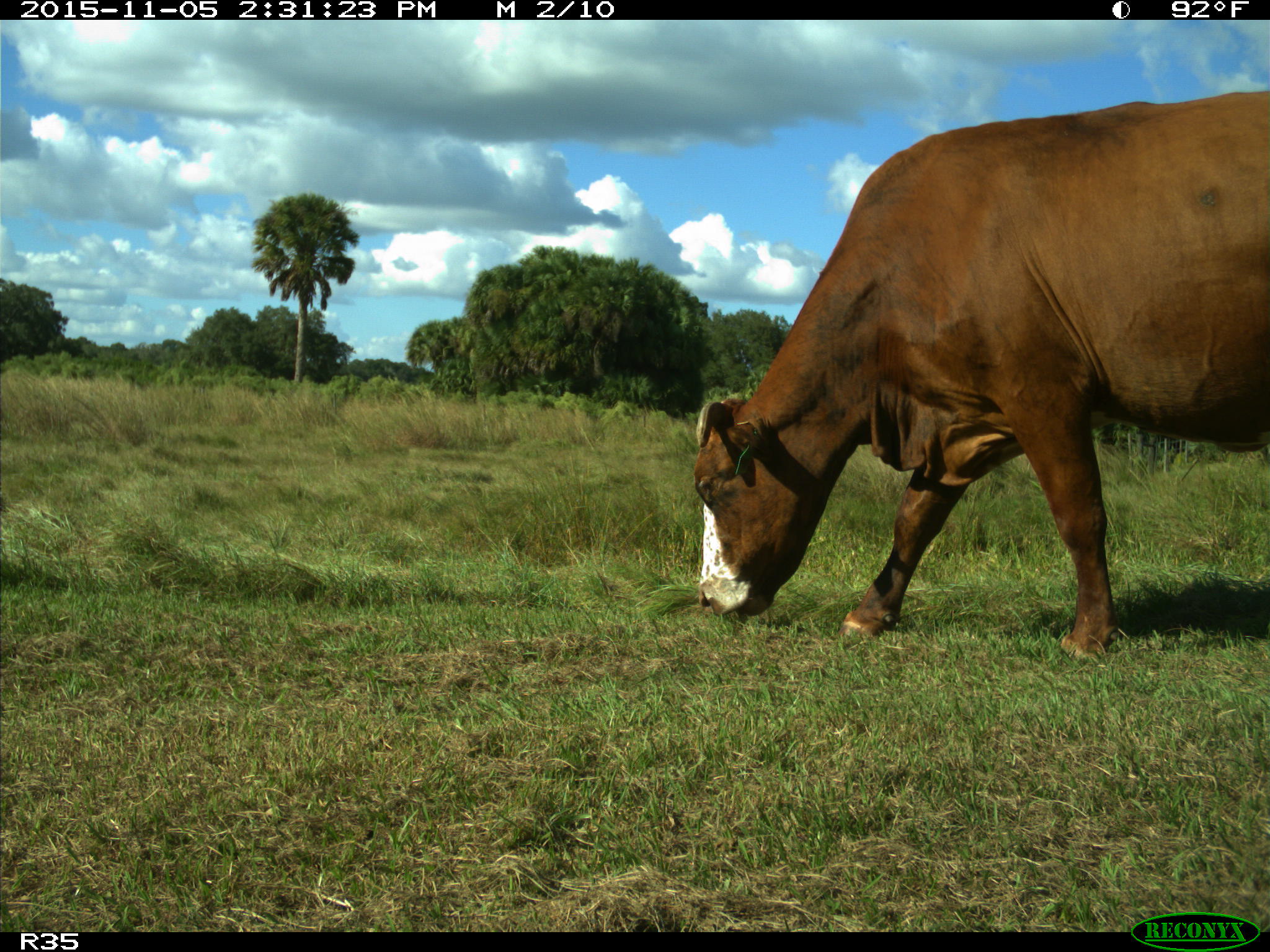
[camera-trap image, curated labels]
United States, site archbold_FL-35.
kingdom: Animalia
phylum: Chordata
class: Mammalia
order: Artiodactyla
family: Bovidae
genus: Bos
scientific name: Bos taurus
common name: domestic cow